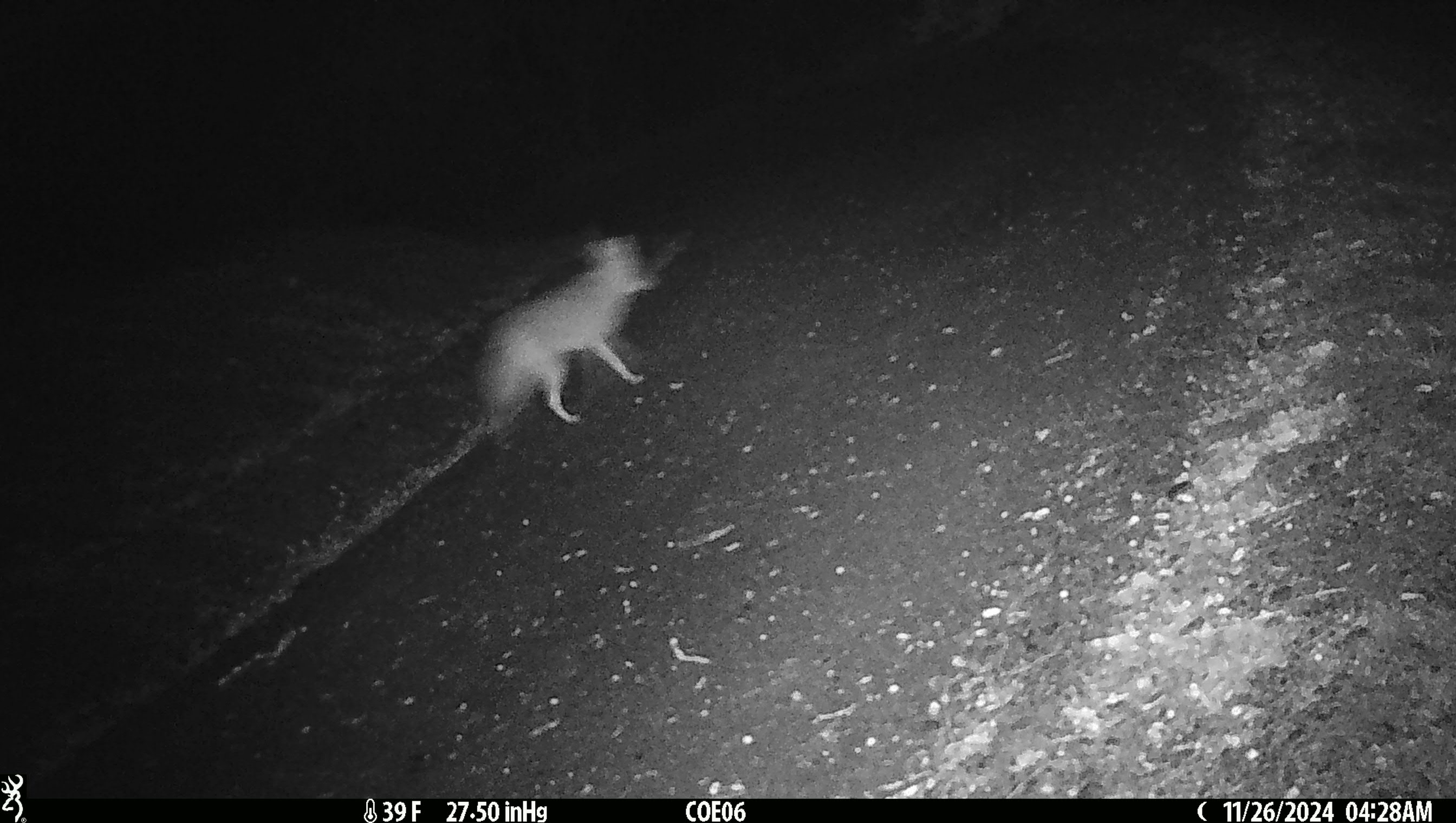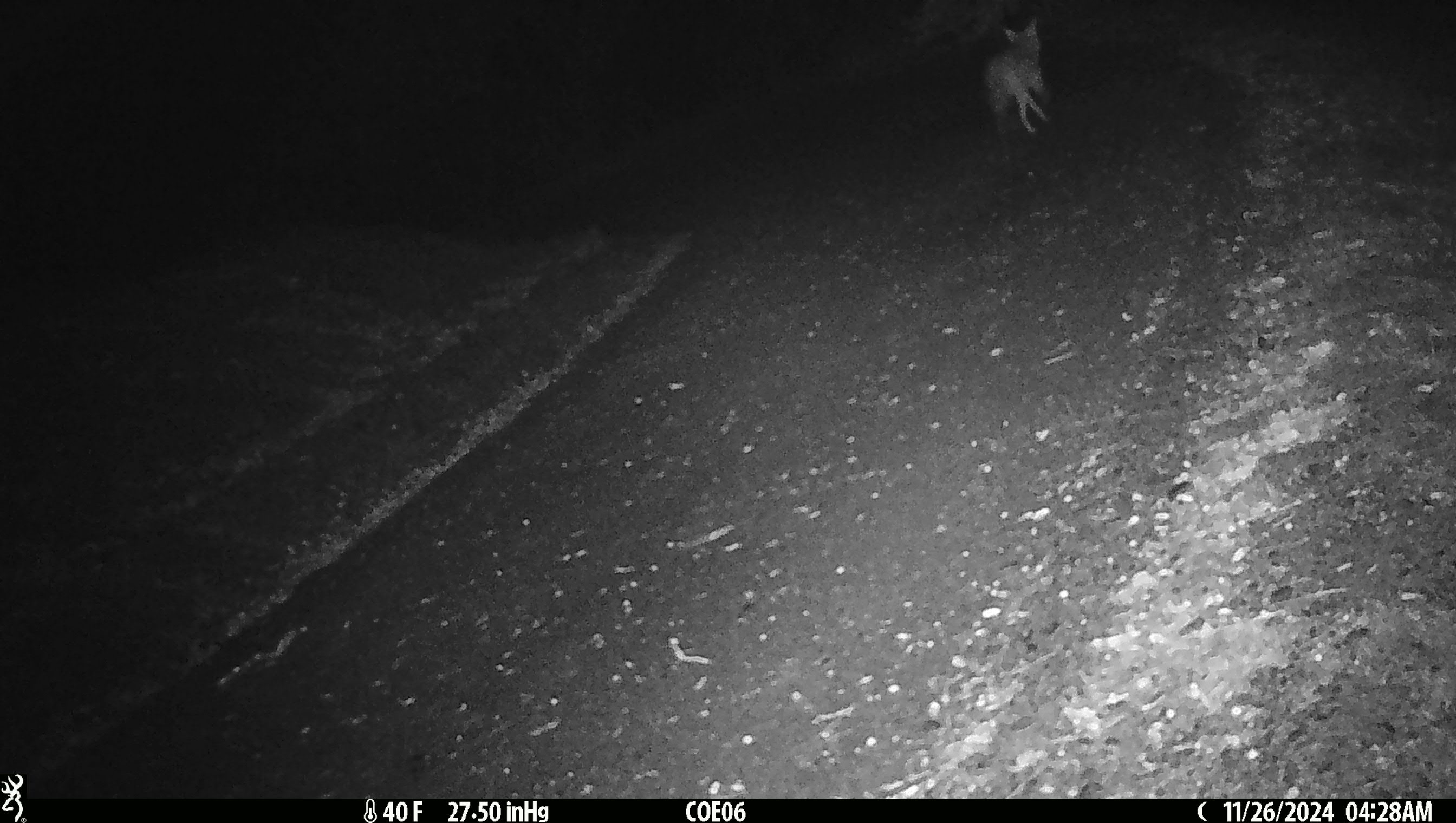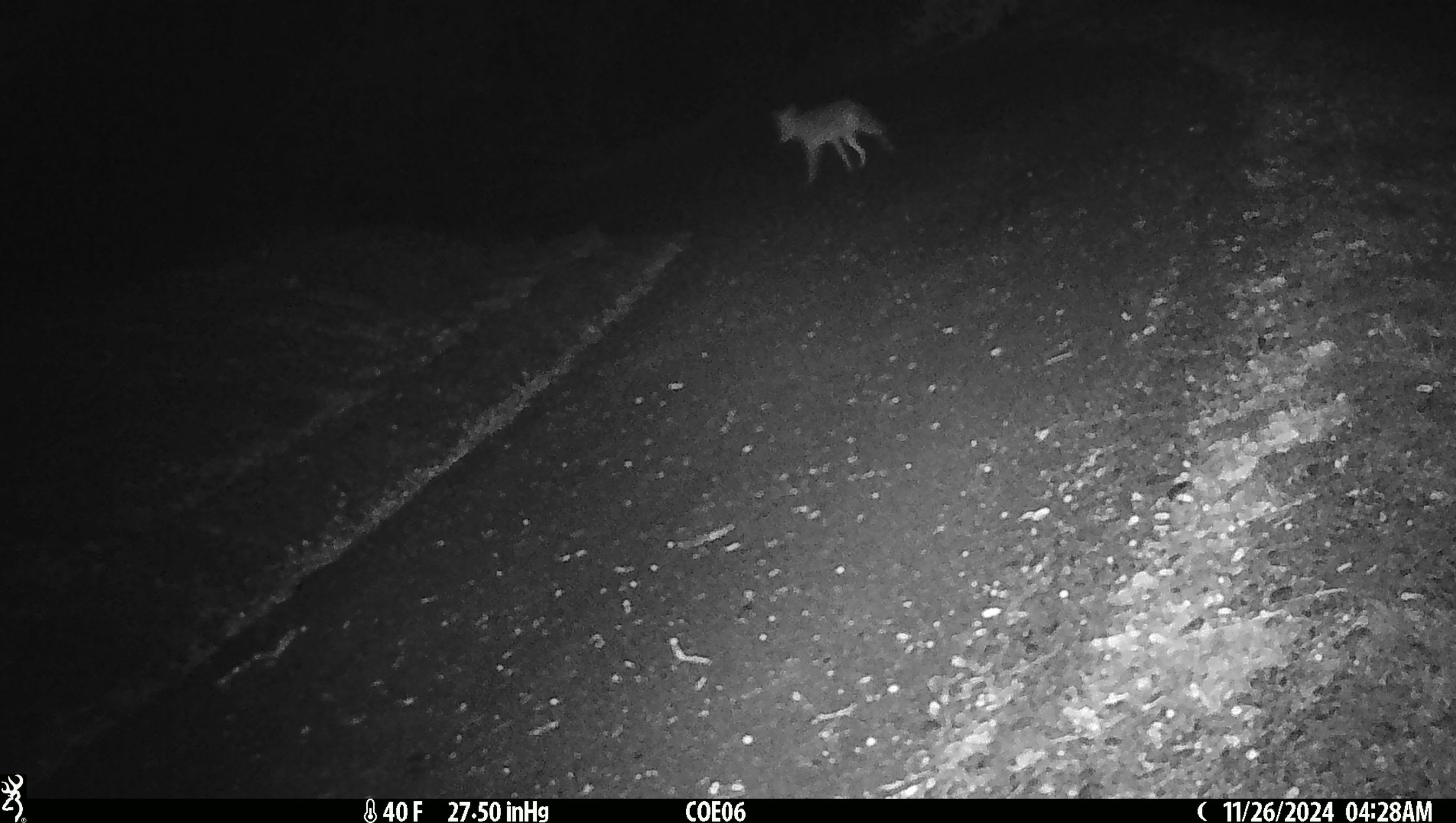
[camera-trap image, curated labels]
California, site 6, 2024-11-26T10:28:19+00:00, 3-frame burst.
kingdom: Animalia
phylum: Chordata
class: Mammalia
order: Carnivora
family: Canidae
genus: Canis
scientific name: Canis latrans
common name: coyote